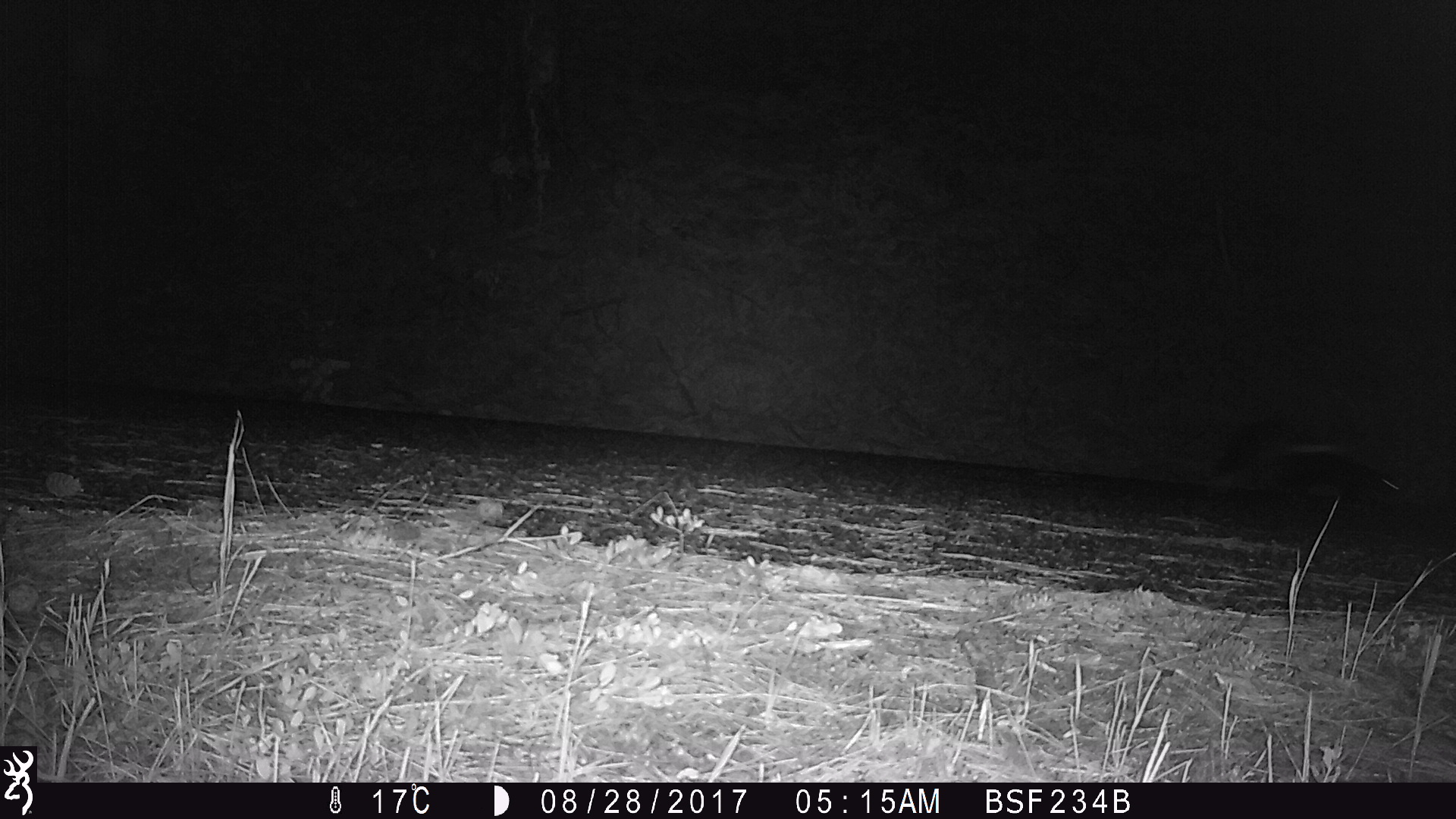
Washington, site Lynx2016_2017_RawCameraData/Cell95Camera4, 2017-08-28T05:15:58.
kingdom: Animalia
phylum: Chordata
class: Mammalia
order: Carnivora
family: Mephitidae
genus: Mephitis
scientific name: Mephitis mephitis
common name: striped skunk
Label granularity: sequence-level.